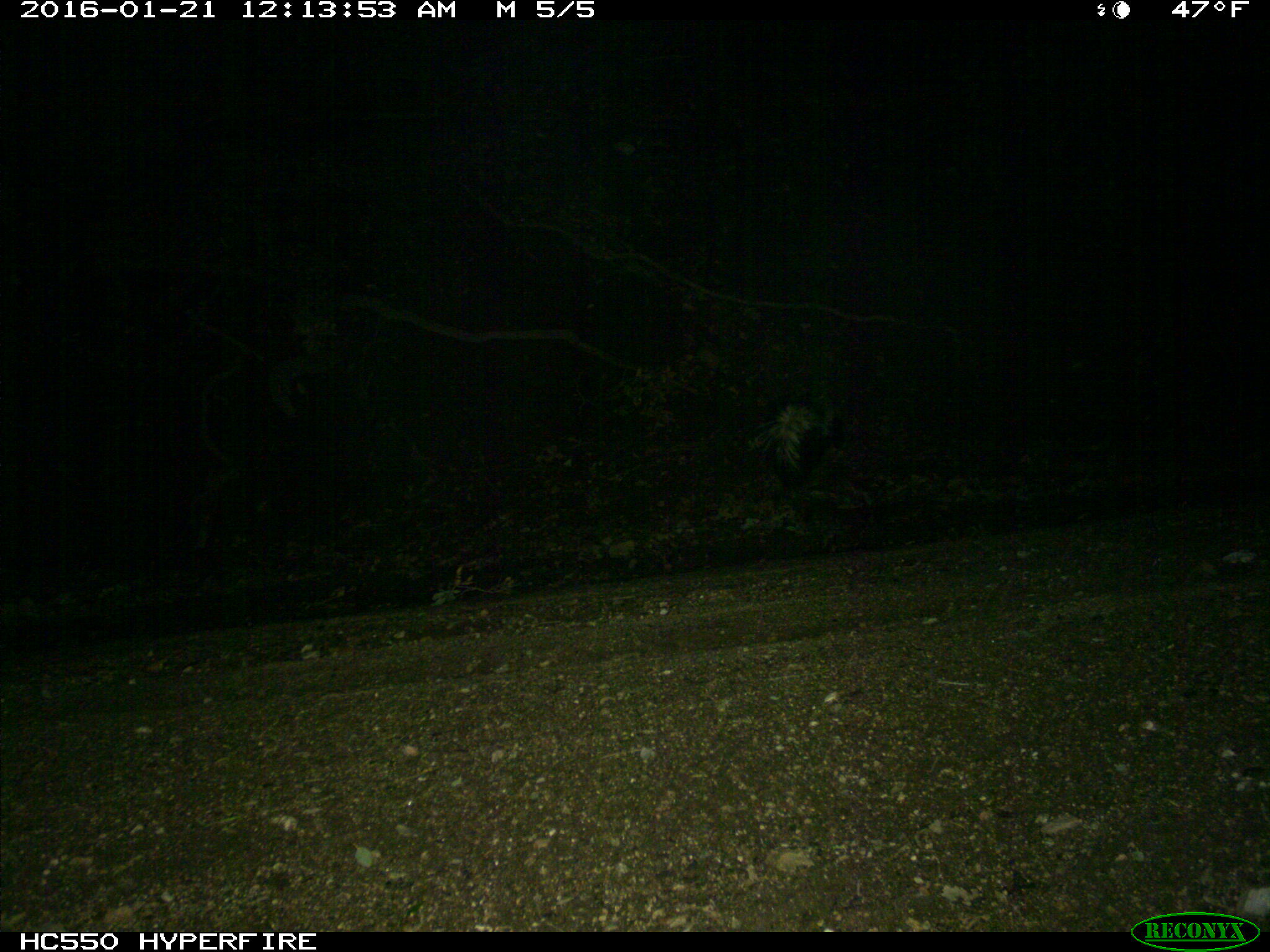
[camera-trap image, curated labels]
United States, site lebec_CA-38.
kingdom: Animalia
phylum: Chordata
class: Mammalia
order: Carnivora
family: Mephitidae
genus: Mephitis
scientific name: Mephitis mephitis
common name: striped skunk